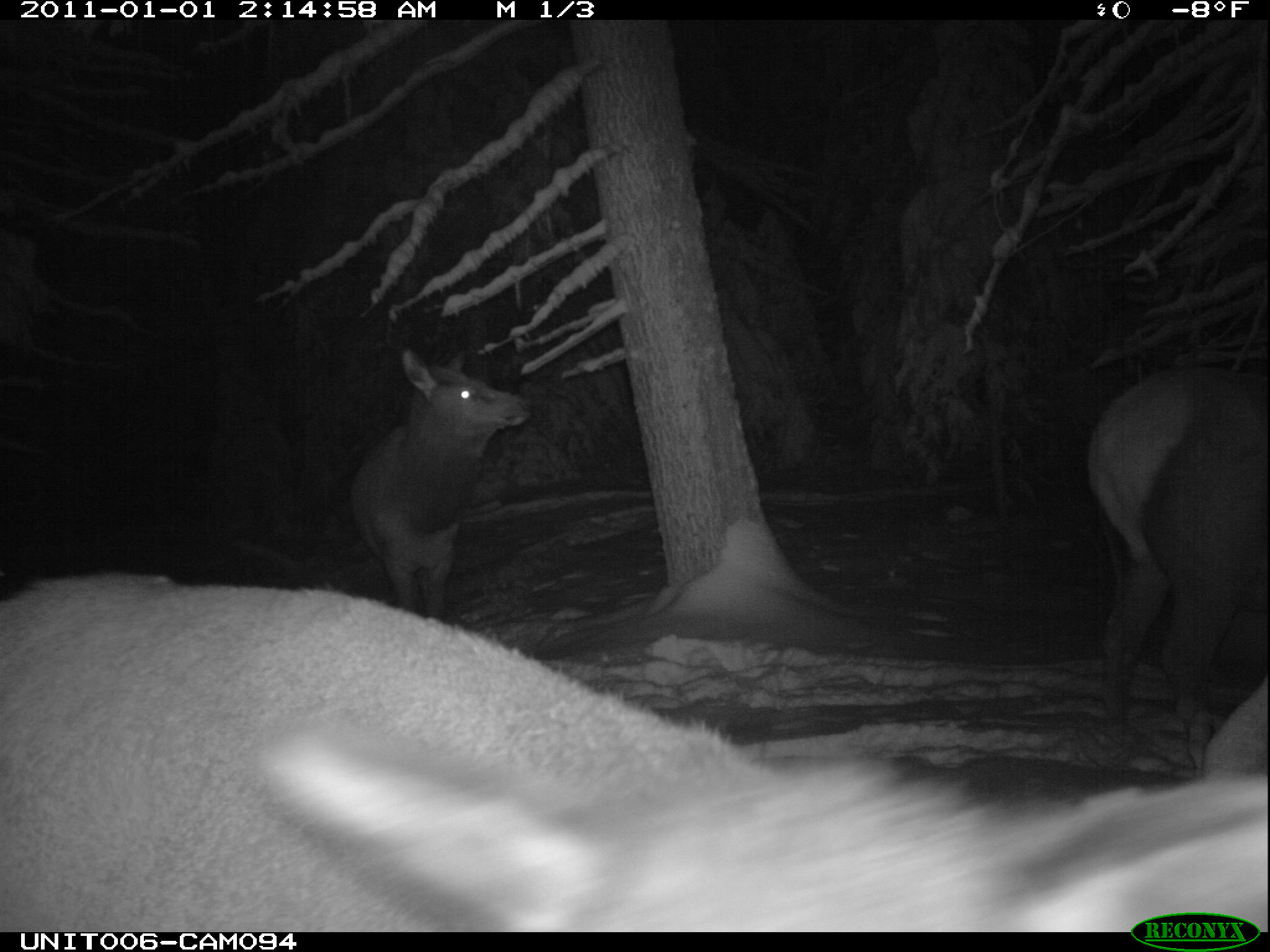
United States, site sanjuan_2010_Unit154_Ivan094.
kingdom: Animalia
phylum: Chordata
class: Mammalia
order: Artiodactyla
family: Cervidae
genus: Cervus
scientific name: Cervus elaphus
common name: red deer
Cervus elaphus (red deer).